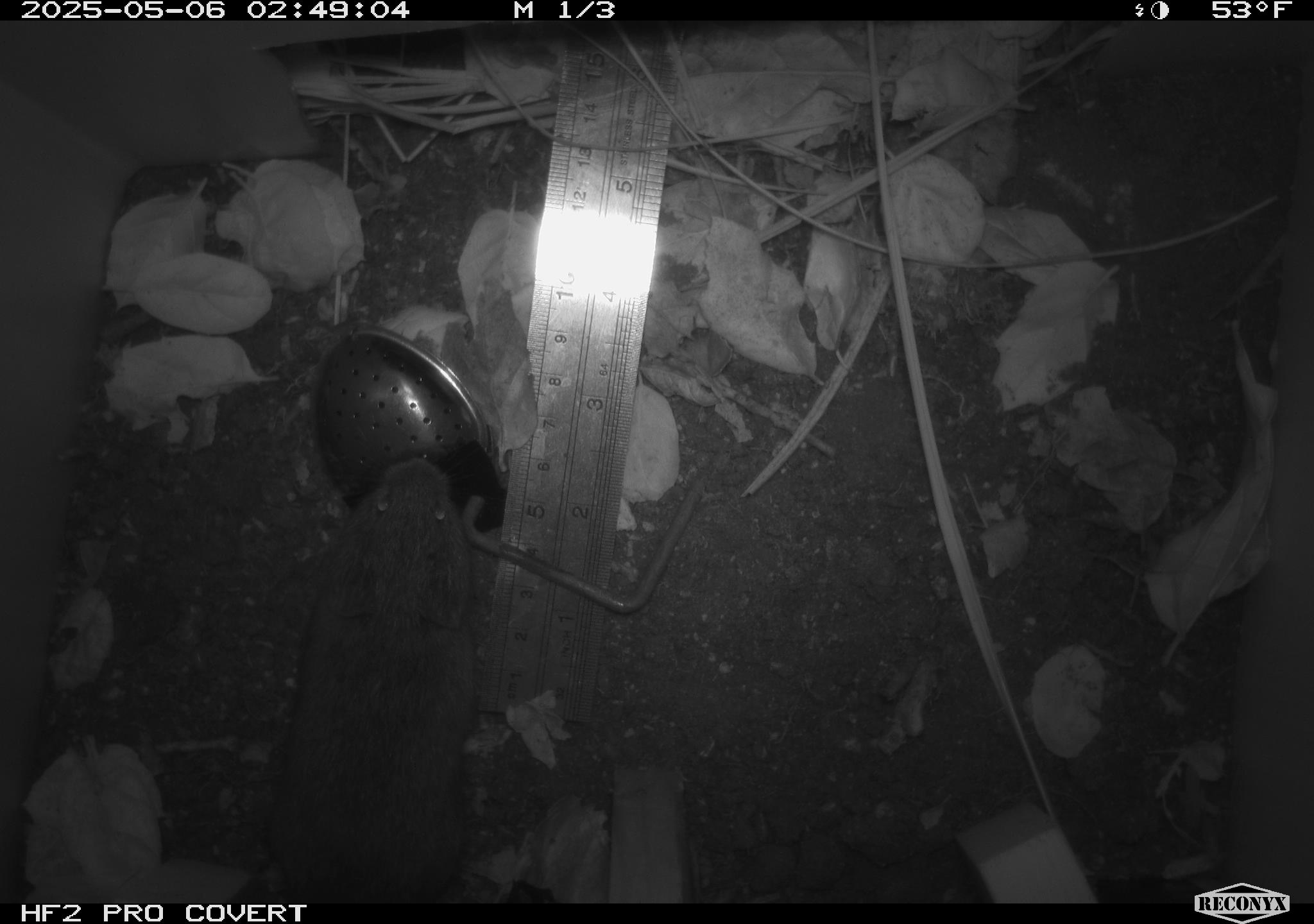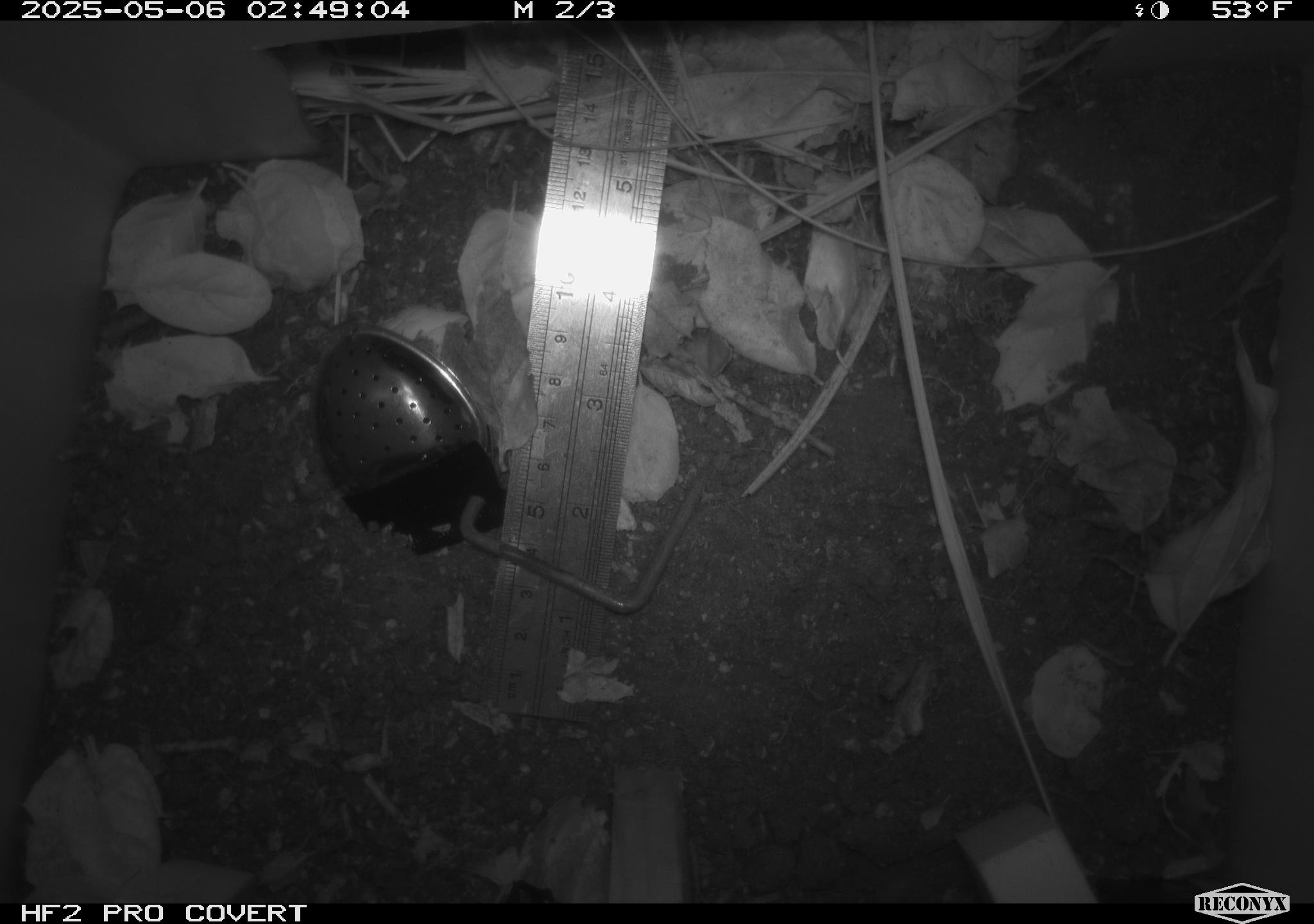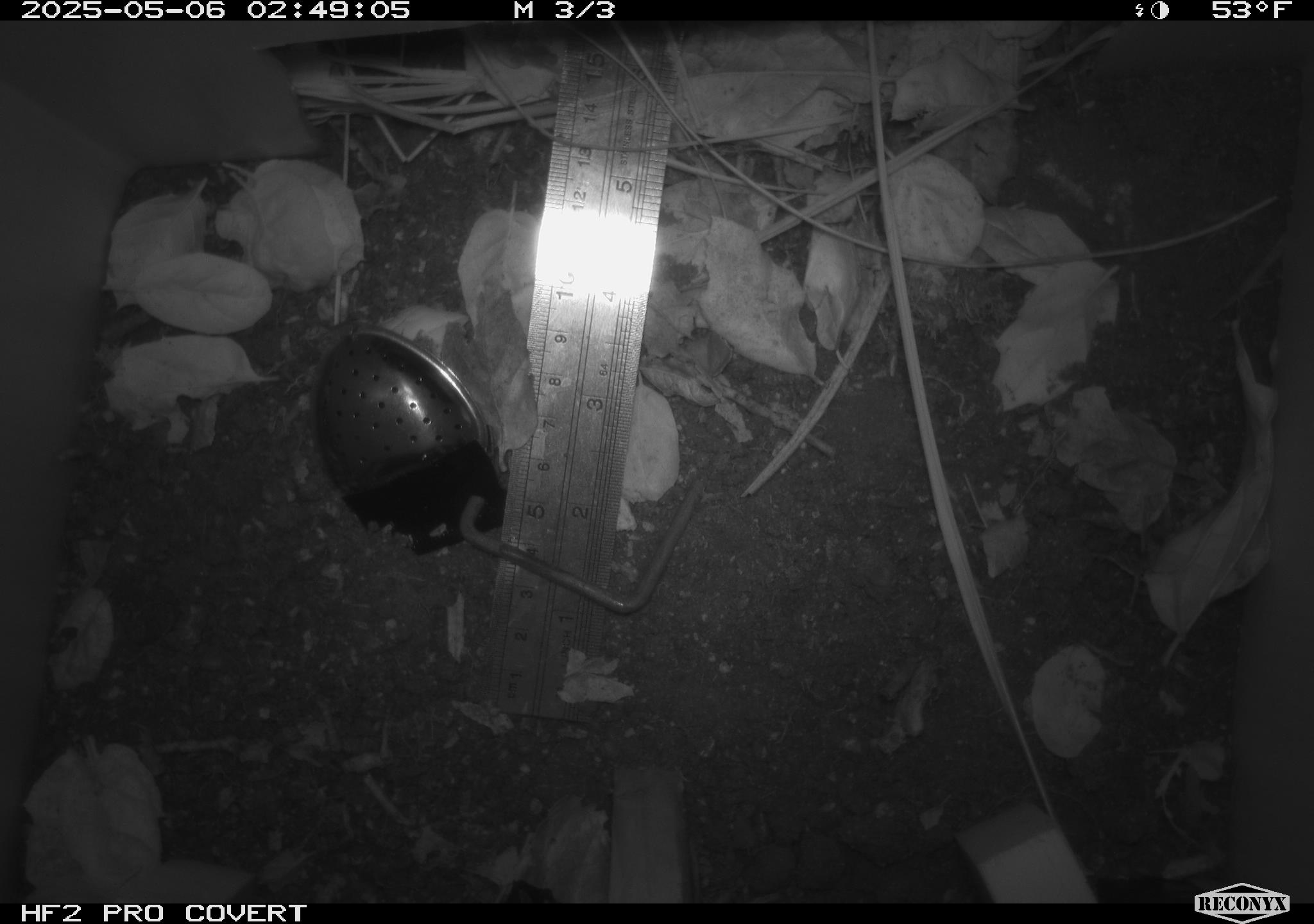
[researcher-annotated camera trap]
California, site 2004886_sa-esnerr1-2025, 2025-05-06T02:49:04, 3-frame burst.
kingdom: Animalia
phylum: Chordata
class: Mammalia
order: Rodentia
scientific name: Rodentia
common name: rodent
Rodent (Rodentia).